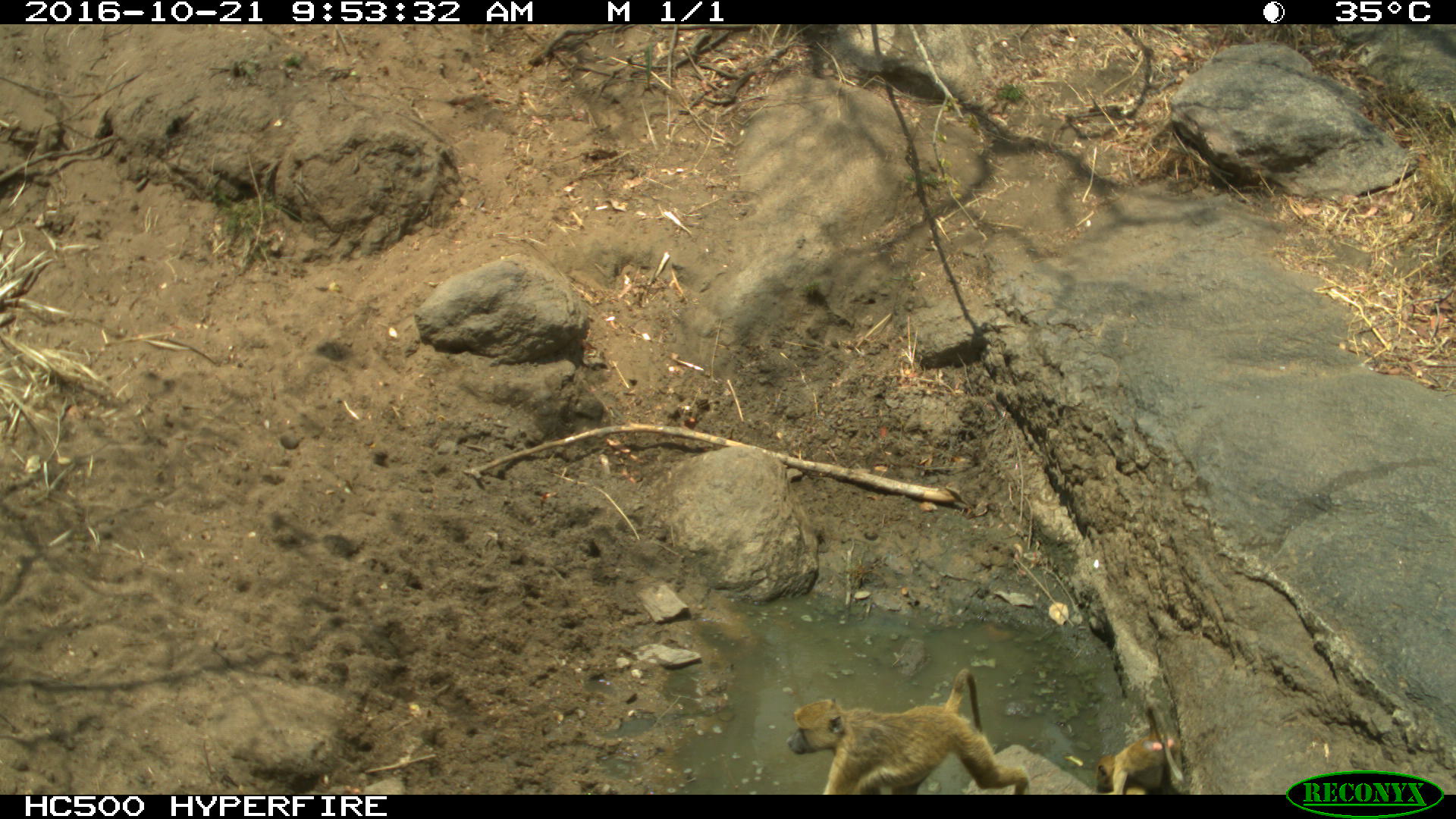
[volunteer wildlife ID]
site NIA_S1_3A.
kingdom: Animalia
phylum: Chordata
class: Mammalia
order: Primates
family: Cercopithecidae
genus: Papio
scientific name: Papio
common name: baboon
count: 2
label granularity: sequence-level